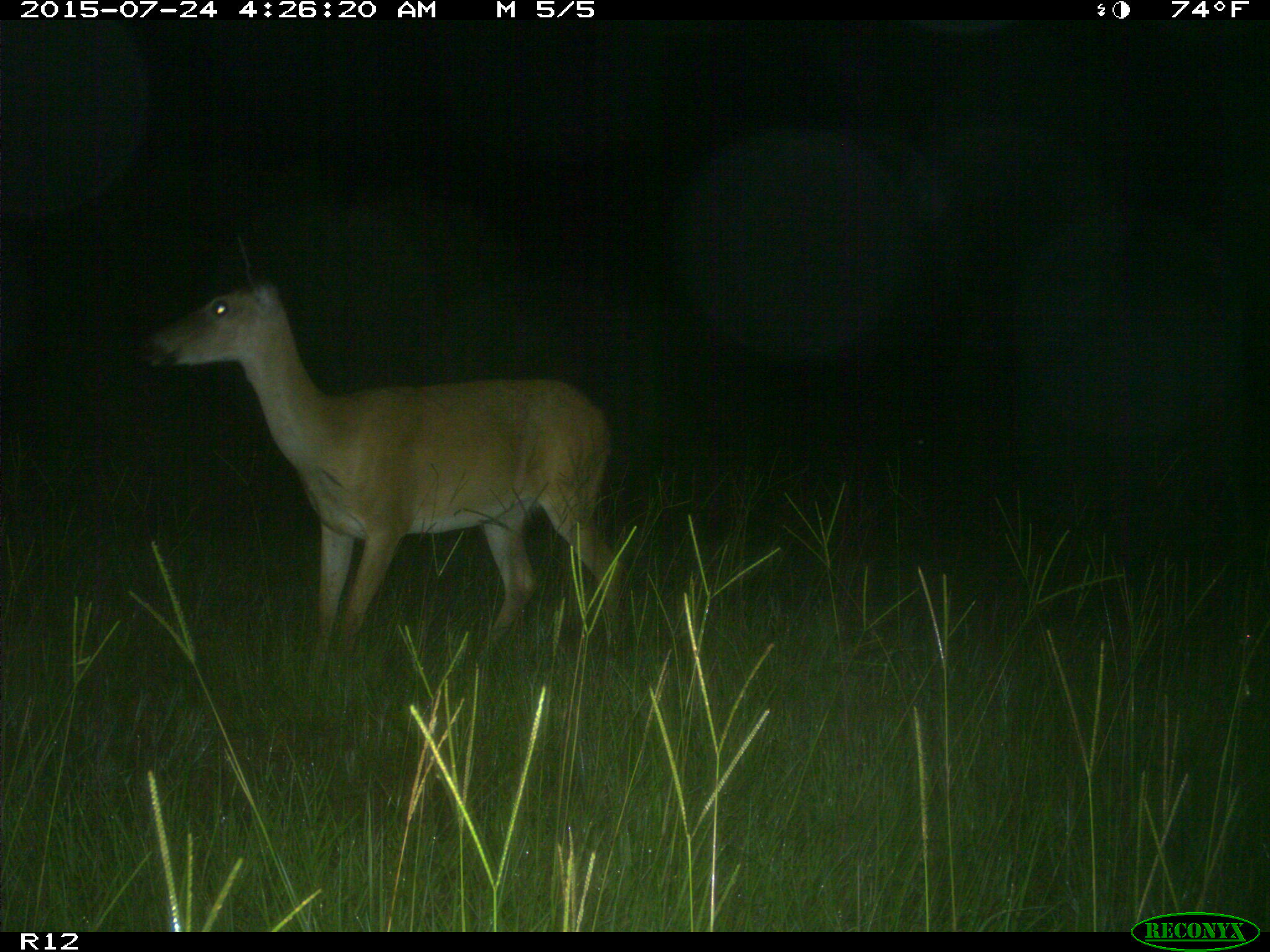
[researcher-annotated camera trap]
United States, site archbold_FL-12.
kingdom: Animalia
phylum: Chordata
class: Mammalia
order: Artiodactyla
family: Cervidae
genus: Odocoileus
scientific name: Odocoileus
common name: deer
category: unidentified deer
Unidentified deer (deer) (Odocoileus).